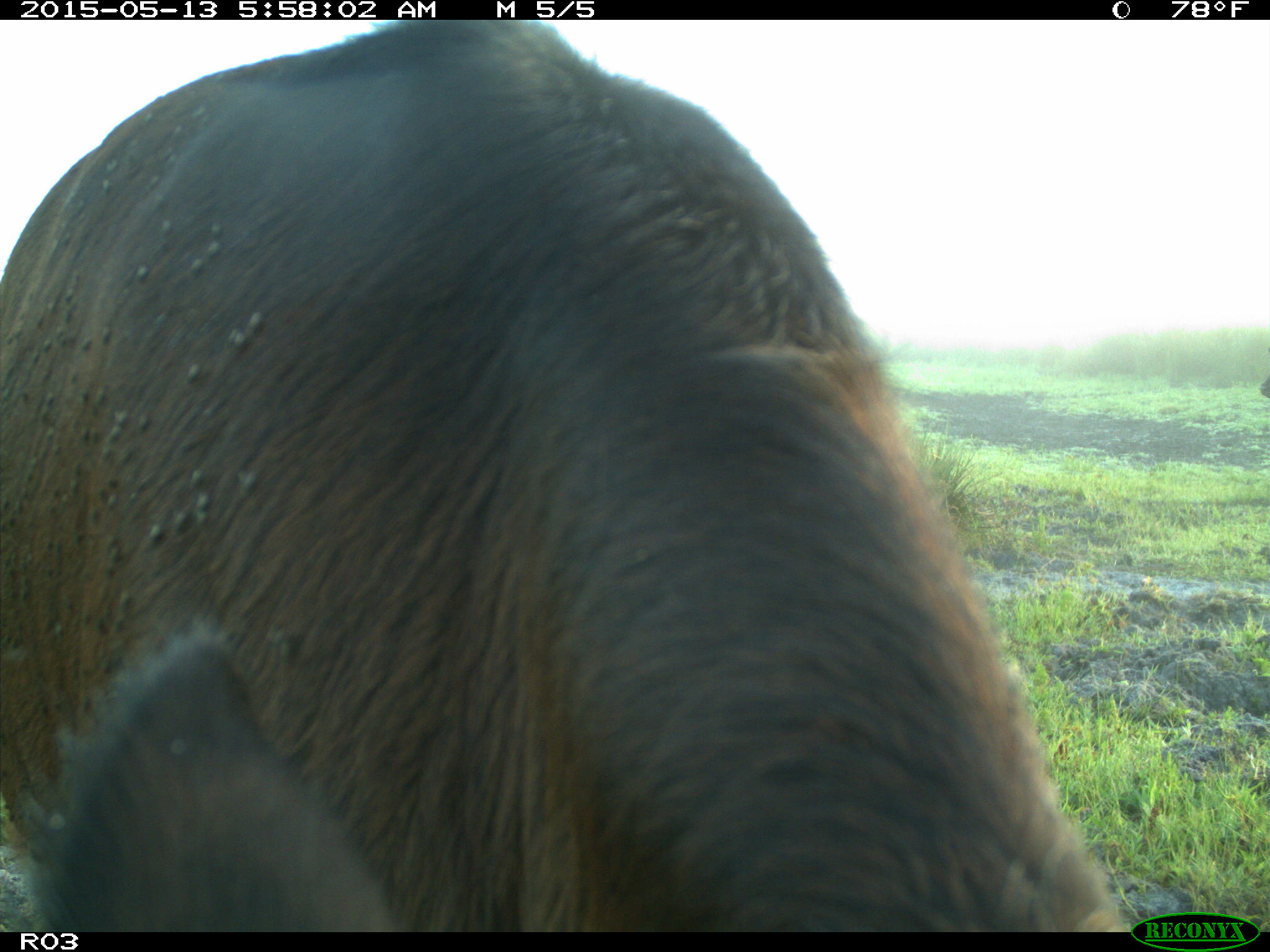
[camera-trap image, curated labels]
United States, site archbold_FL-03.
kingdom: Animalia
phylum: Chordata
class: Mammalia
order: Artiodactyla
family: Bovidae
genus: Bos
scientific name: Bos taurus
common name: domestic cow